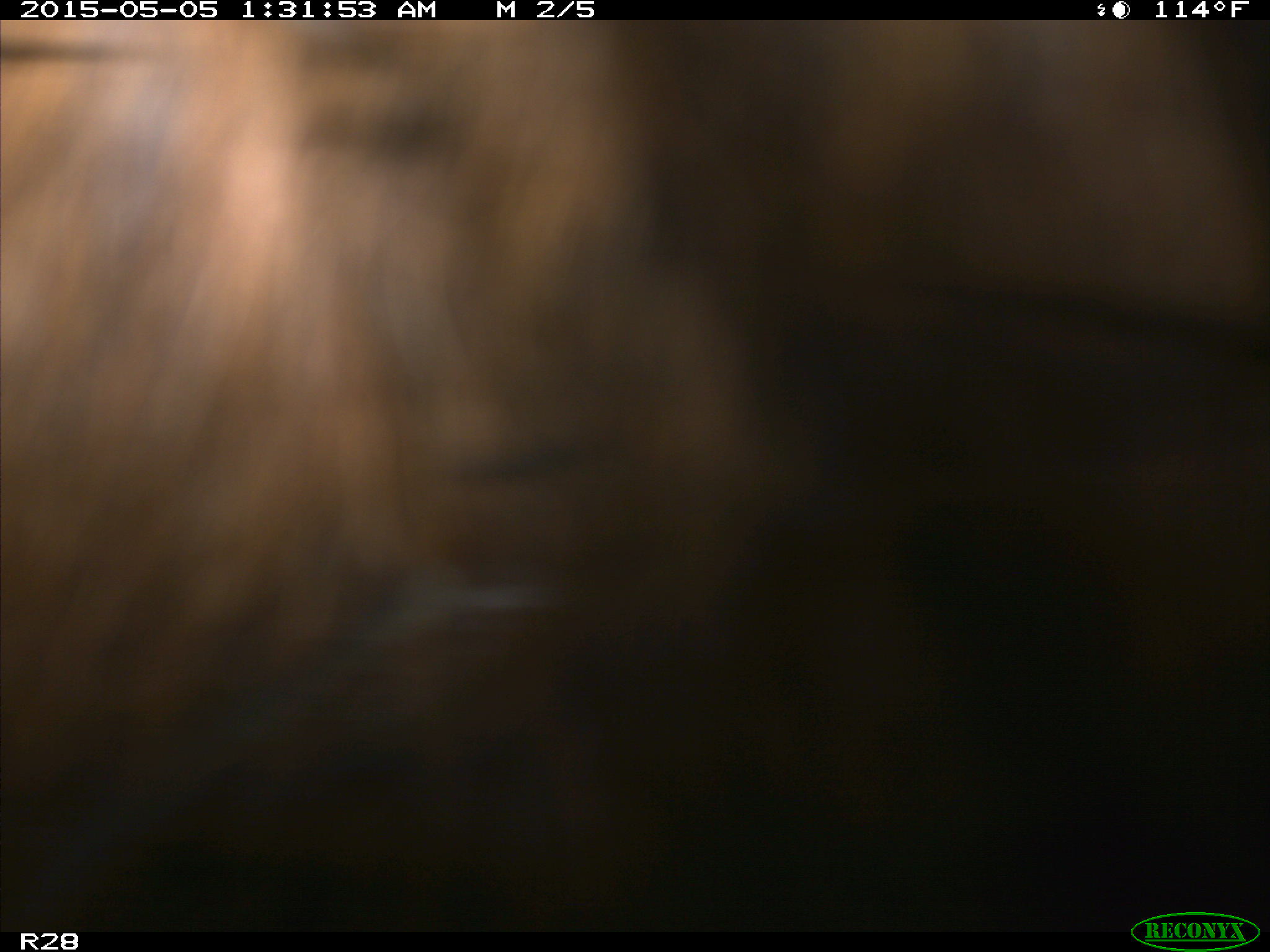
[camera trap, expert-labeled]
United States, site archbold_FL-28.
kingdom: Animalia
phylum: Chordata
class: Mammalia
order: Artiodactyla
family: Bovidae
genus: Bos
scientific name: Bos taurus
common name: domestic cow